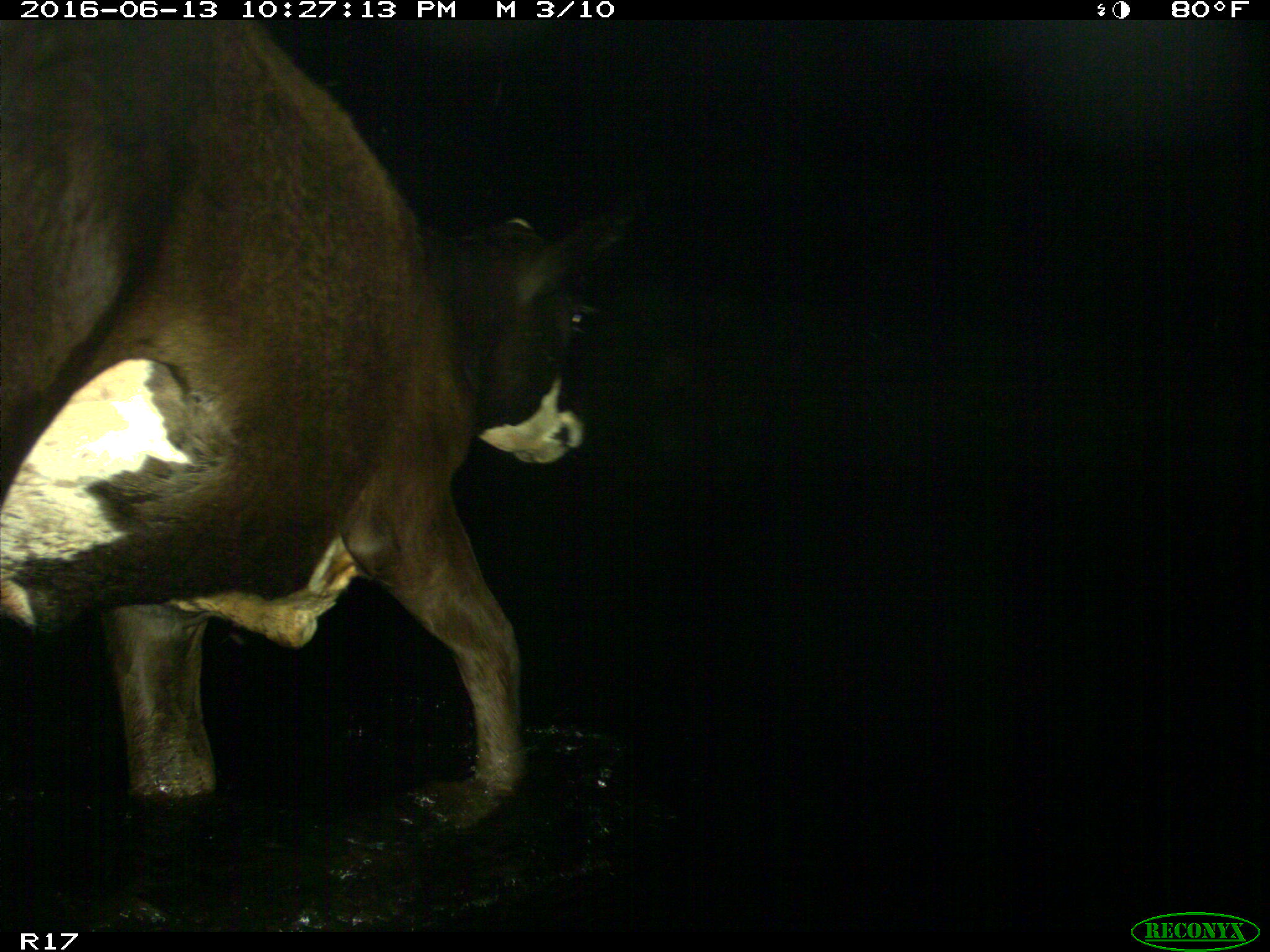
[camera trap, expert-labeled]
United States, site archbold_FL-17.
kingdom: Animalia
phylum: Chordata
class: Mammalia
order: Artiodactyla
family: Bovidae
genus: Bos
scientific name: Bos taurus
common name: domestic cow